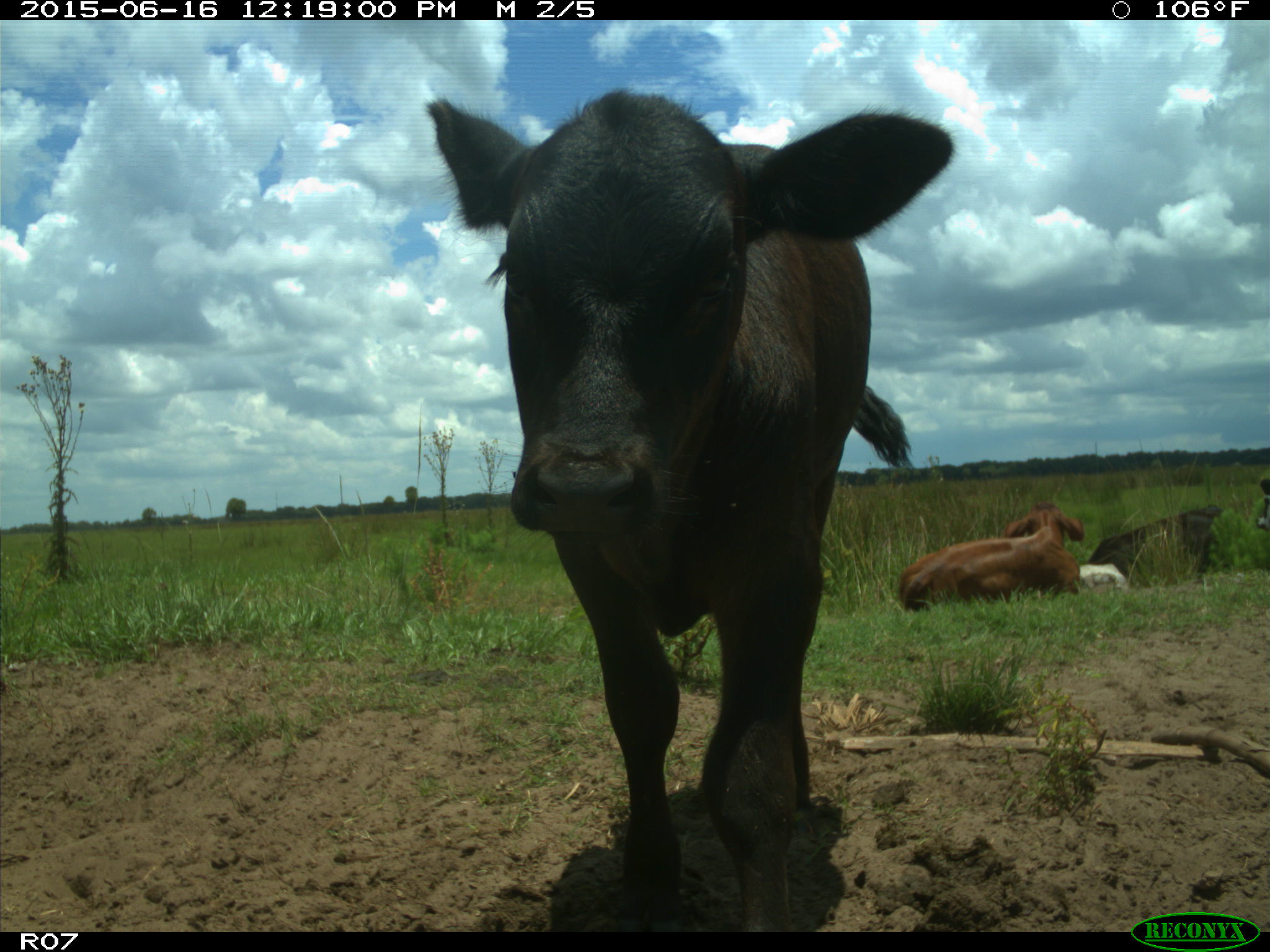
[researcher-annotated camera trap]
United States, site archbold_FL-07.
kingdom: Animalia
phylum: Chordata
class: Mammalia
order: Artiodactyla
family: Bovidae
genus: Bos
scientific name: Bos taurus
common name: domestic cow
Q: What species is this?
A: Bos taurus (domestic cow).